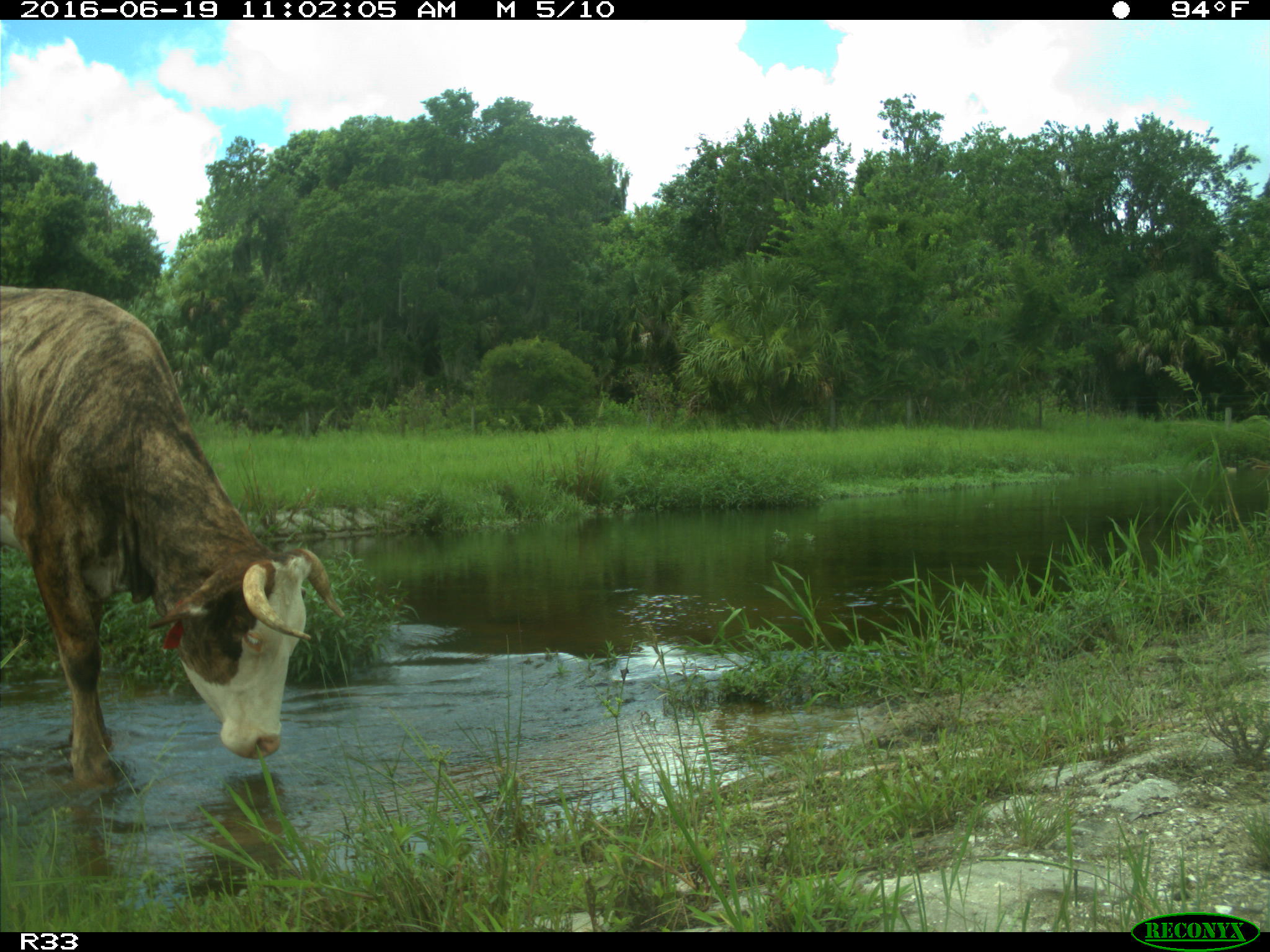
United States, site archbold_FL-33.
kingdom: Animalia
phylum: Chordata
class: Mammalia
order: Artiodactyla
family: Bovidae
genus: Bos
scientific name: Bos taurus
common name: domestic cow